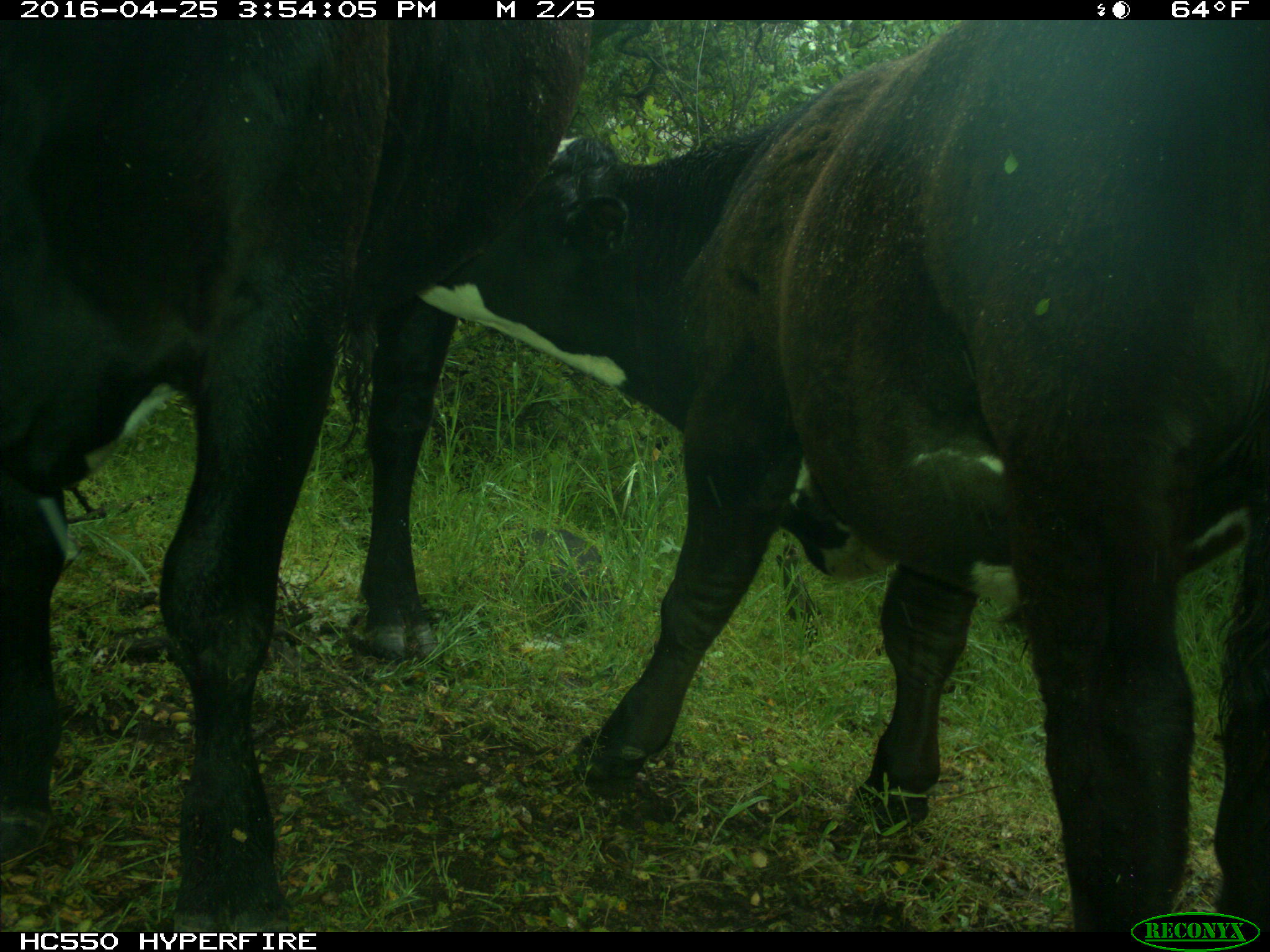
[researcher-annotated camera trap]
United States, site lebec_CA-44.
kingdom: Animalia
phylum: Chordata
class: Mammalia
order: Artiodactyla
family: Bovidae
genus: Bos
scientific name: Bos taurus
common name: domestic cow